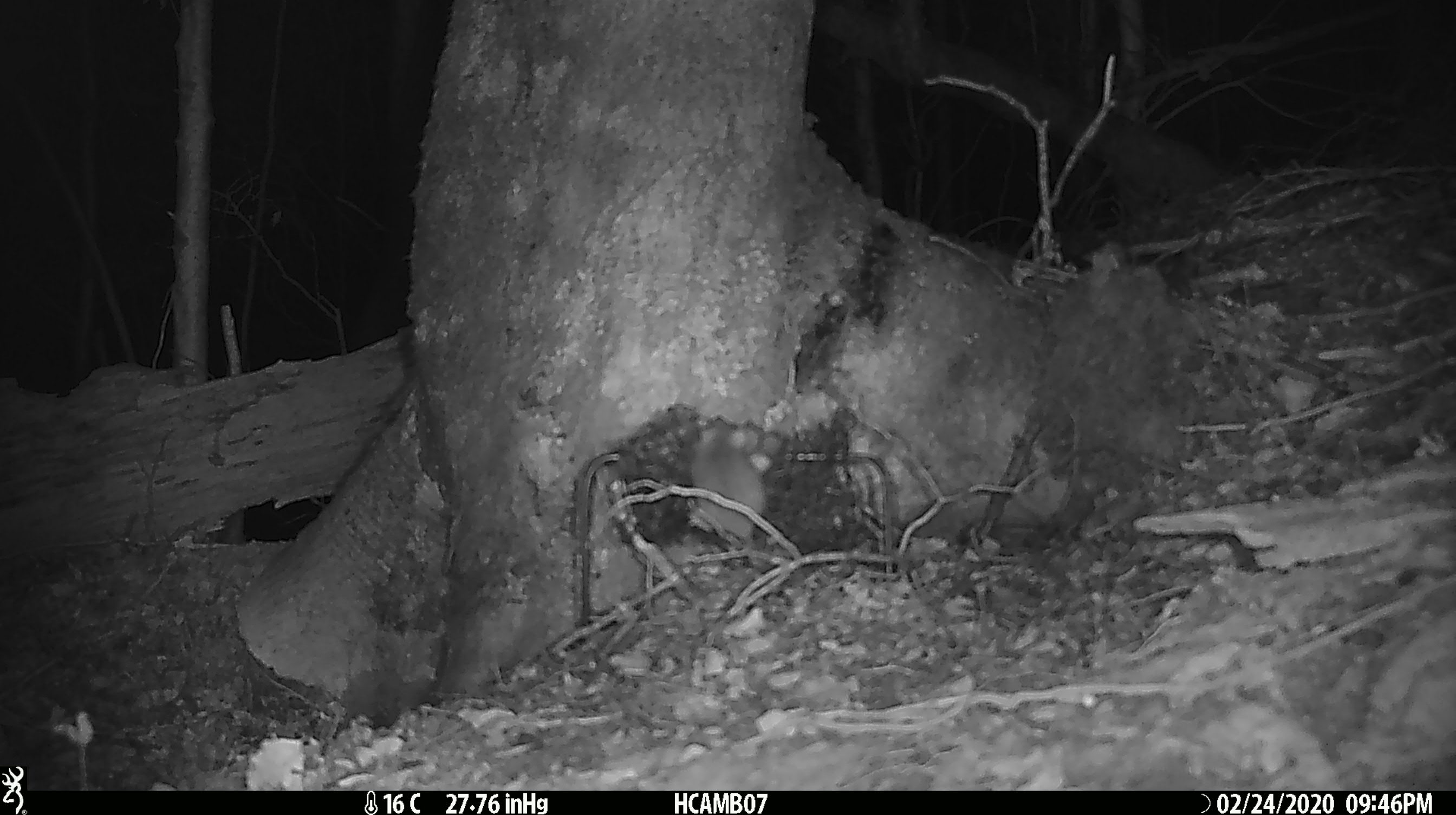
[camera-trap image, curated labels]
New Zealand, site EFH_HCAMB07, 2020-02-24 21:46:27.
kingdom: Animalia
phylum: Chordata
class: Mammalia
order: Rodentia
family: Muridae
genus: Mus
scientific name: Mus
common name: mouse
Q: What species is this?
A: Mouse (Mus).